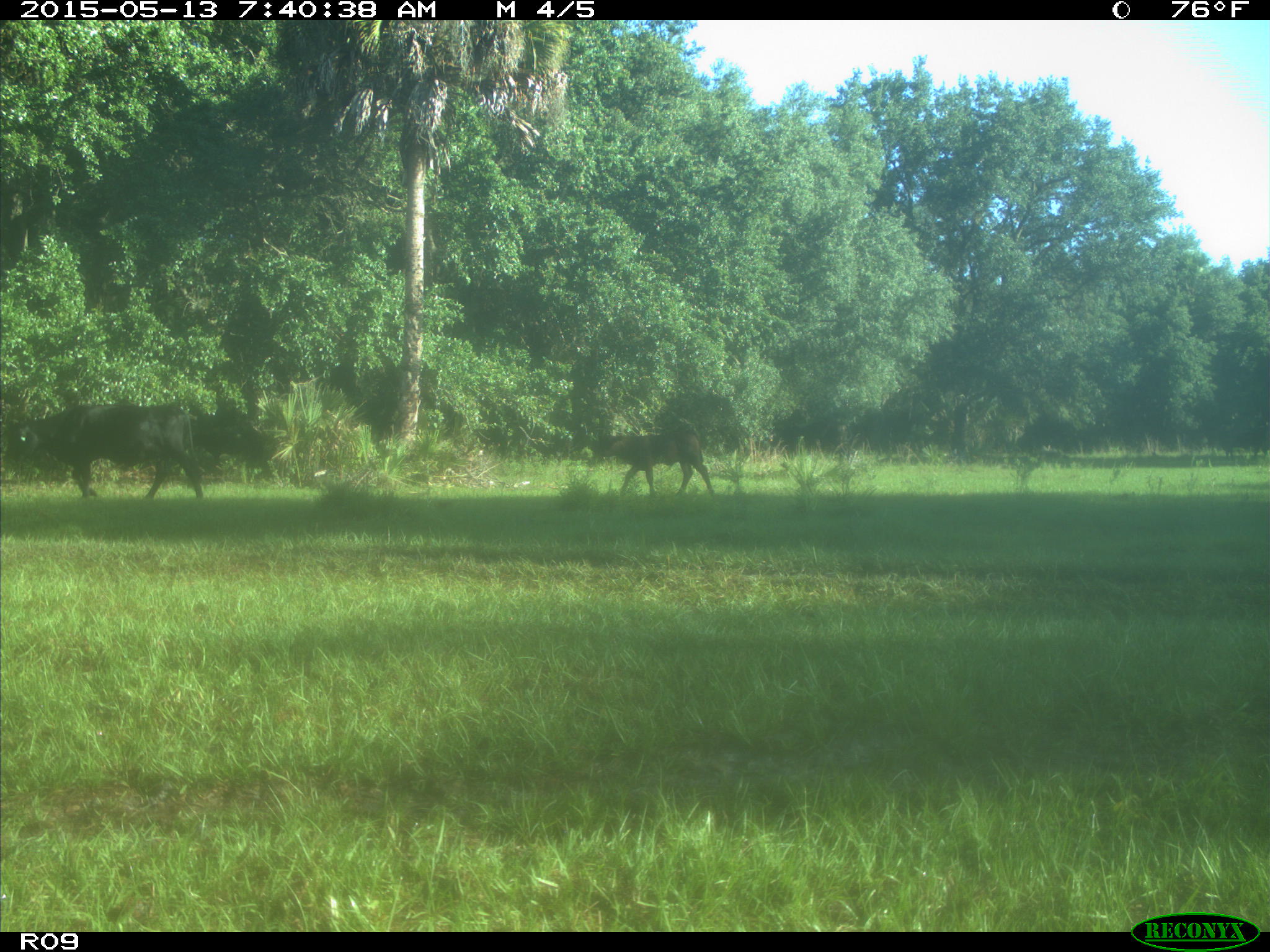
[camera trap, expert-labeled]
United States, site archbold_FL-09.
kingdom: Animalia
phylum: Chordata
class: Mammalia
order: Artiodactyla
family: Bovidae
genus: Bos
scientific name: Bos taurus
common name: domestic cow